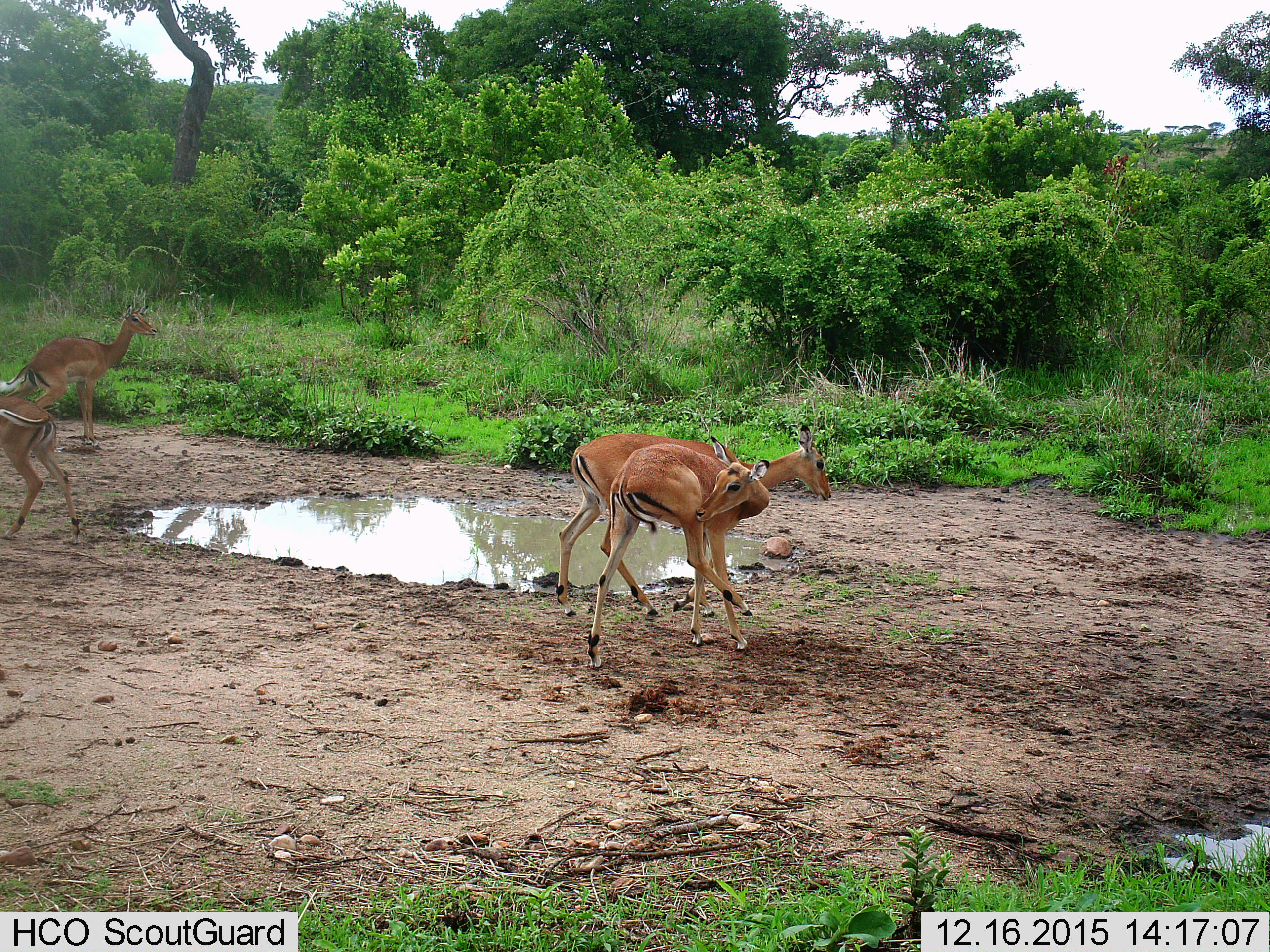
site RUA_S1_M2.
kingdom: Animalia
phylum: Chordata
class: Mammalia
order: Artiodactyla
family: Bovidae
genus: Aepyceros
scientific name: Aepyceros melampus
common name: impala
Impala (Aepyceros melampus), count 4. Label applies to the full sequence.